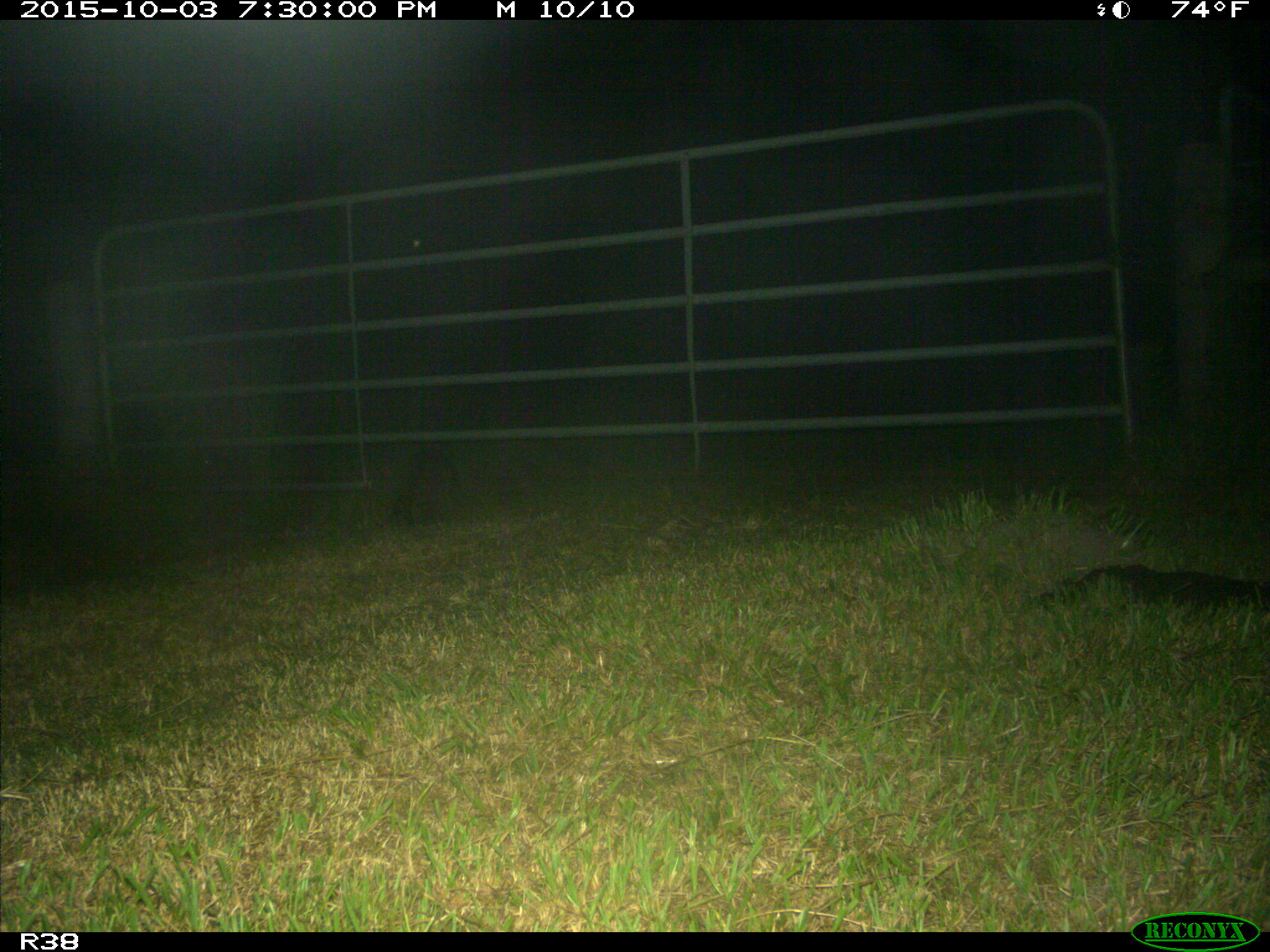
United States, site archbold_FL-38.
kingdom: Animalia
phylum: Chordata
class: Mammalia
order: Carnivora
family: Procyonidae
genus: Procyon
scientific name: Procyon lotor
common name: common raccoon